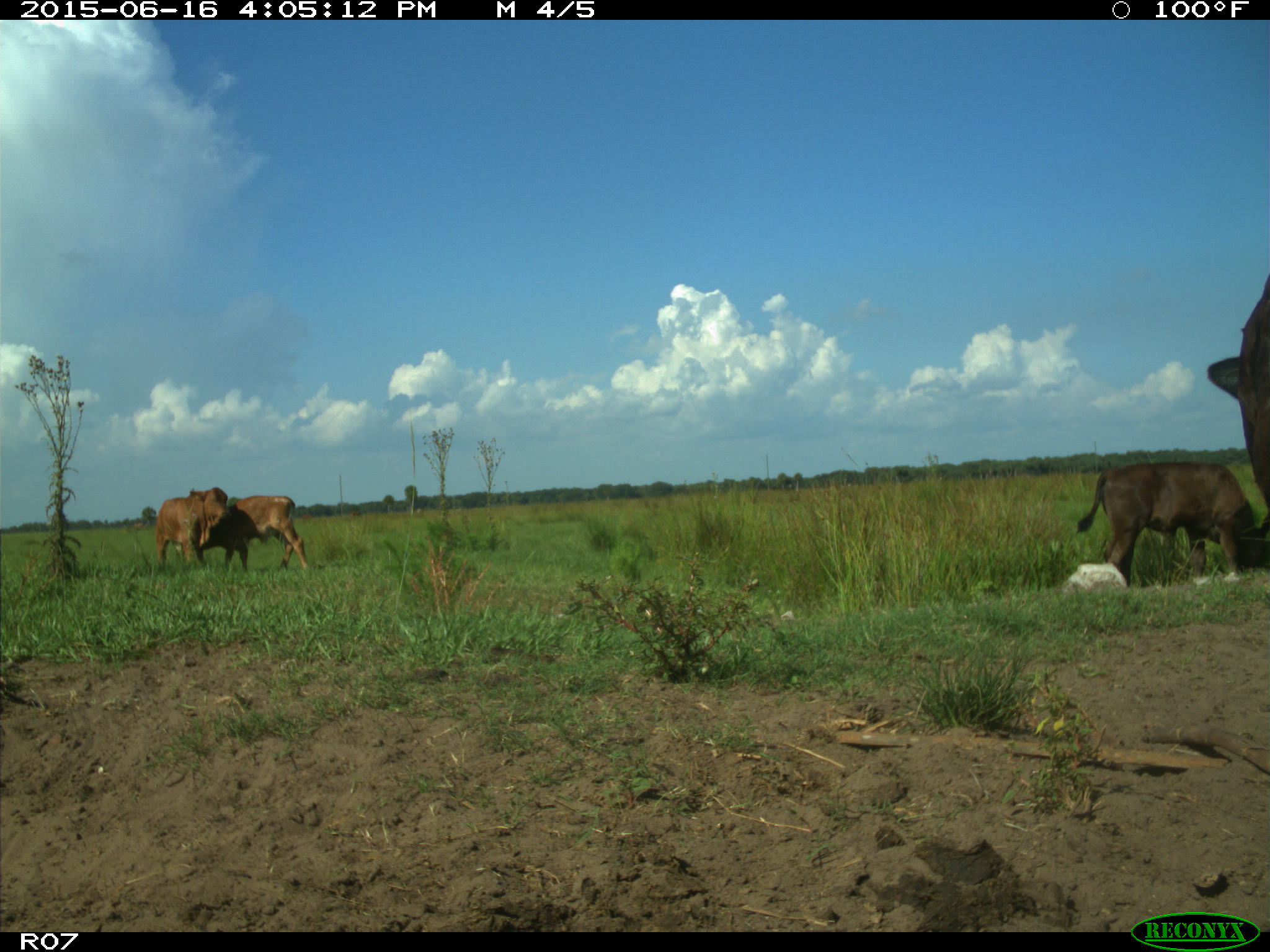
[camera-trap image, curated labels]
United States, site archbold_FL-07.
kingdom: Animalia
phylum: Chordata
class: Mammalia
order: Artiodactyla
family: Bovidae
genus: Bos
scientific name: Bos taurus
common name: domestic cow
Bos taurus (domestic cow).